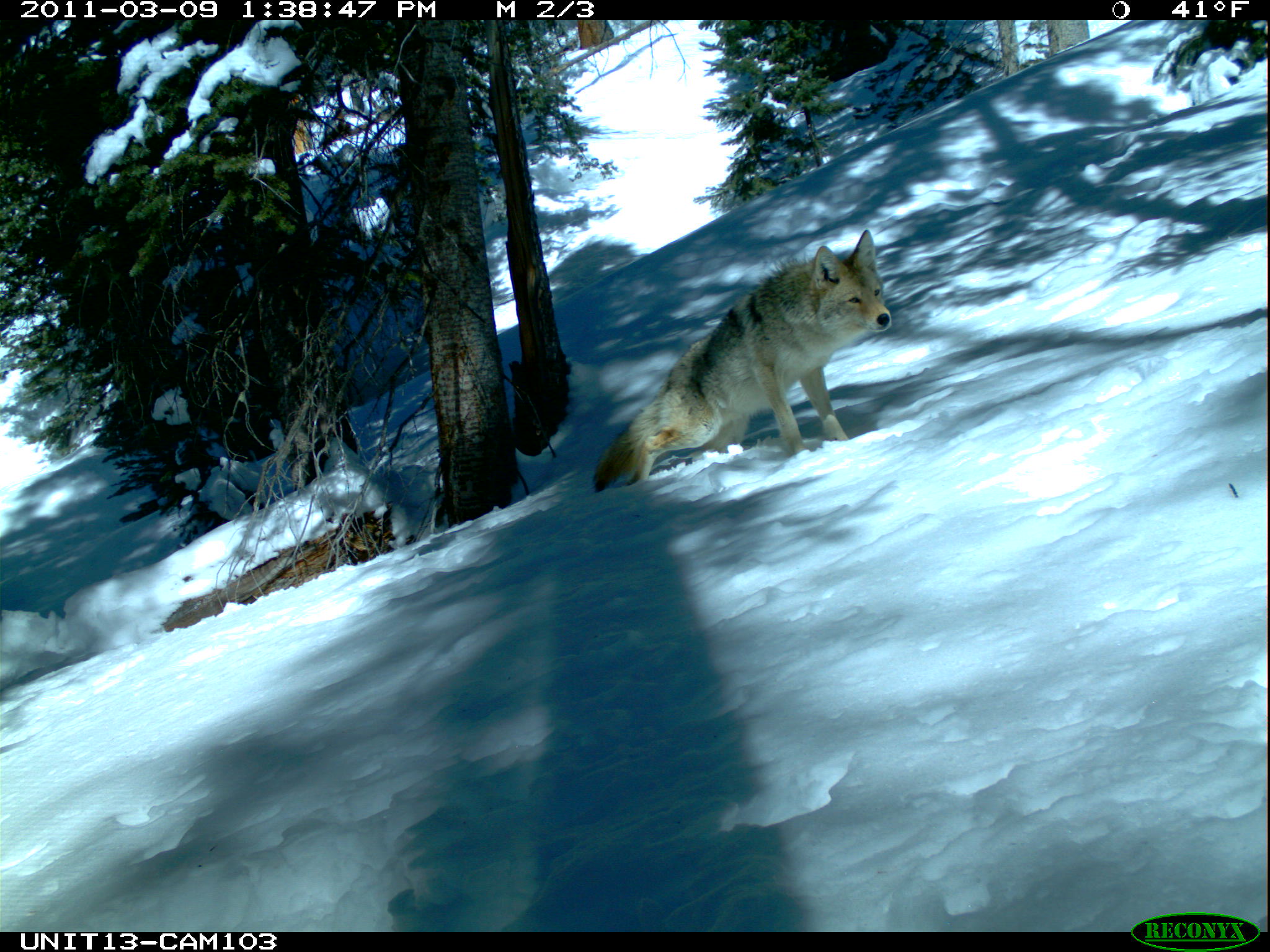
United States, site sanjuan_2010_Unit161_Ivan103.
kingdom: Animalia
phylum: Chordata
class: Mammalia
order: Carnivora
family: Canidae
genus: Canis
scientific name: Canis latrans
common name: coyote